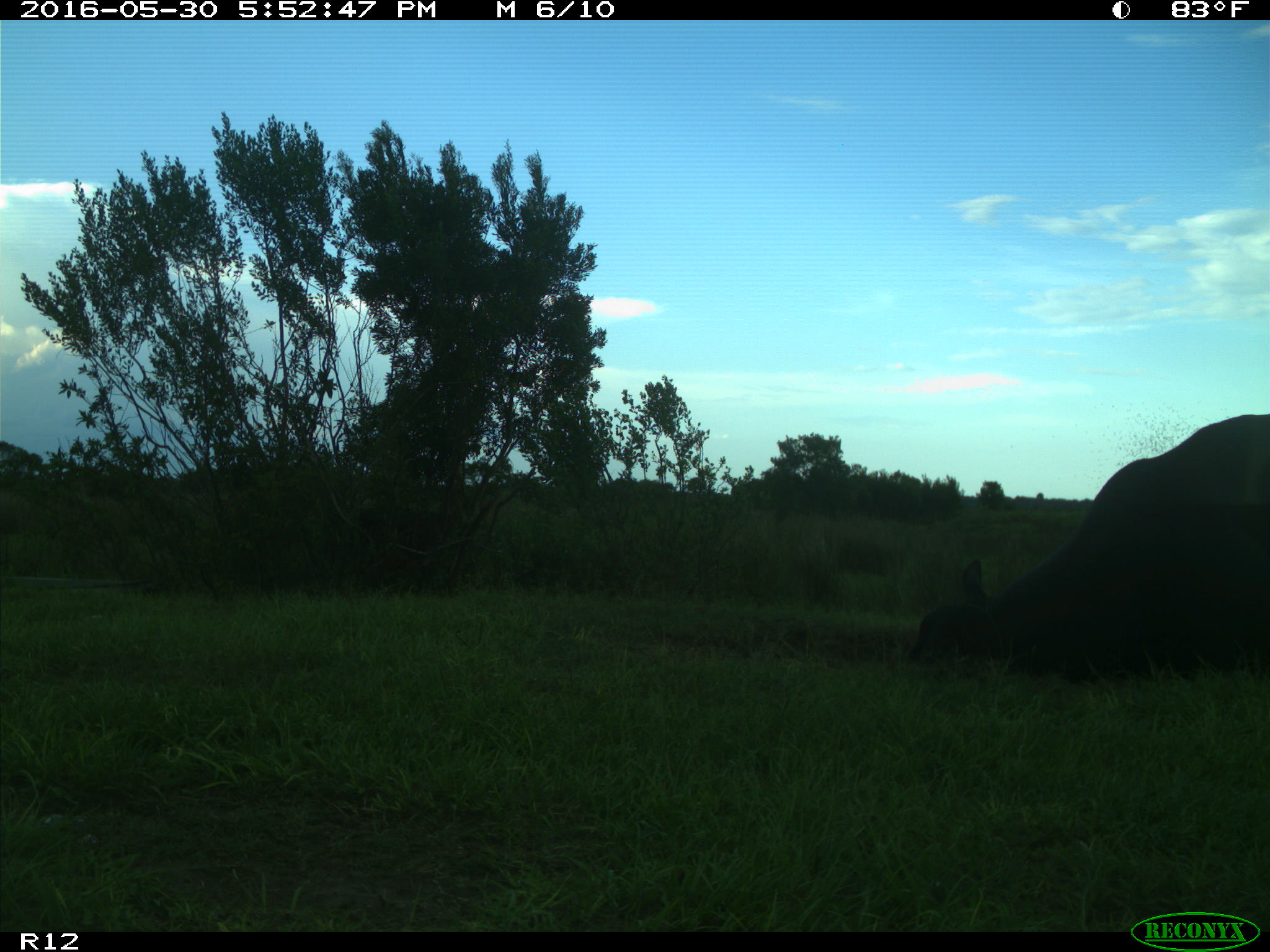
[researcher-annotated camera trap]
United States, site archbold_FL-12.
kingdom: Animalia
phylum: Chordata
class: Mammalia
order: Artiodactyla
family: Bovidae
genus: Bos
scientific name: Bos taurus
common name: domestic cow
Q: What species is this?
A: Bos taurus (domestic cow).